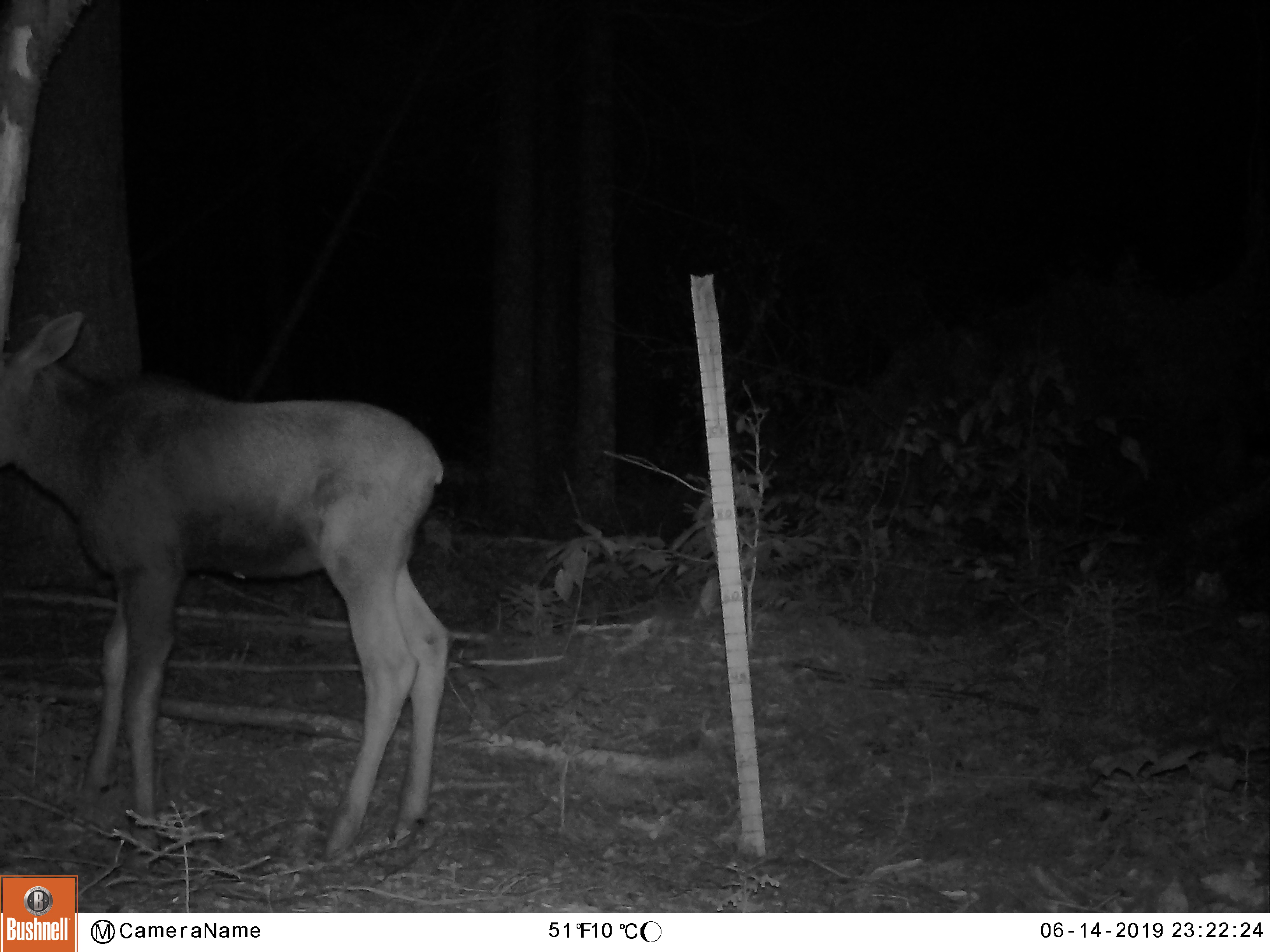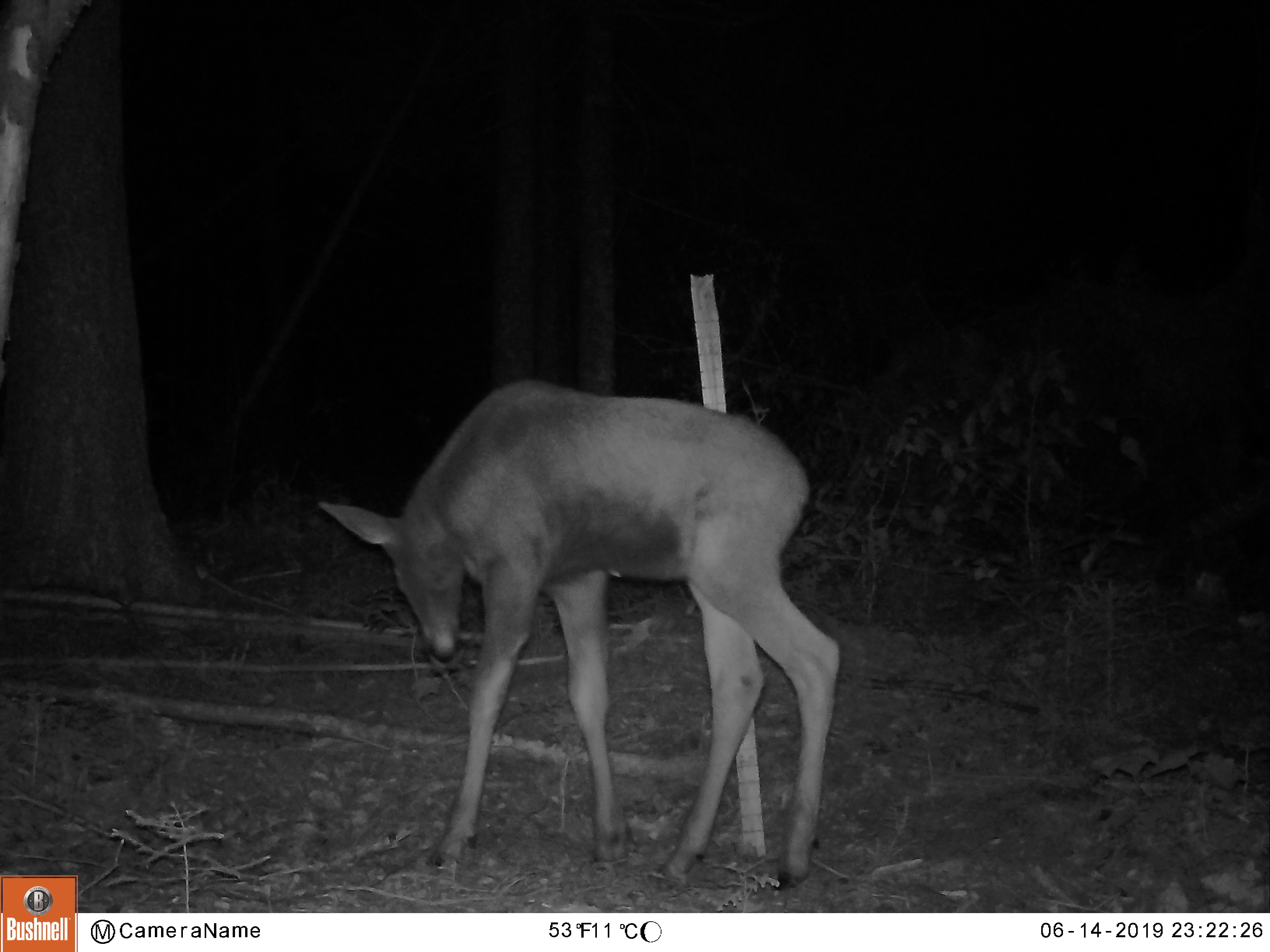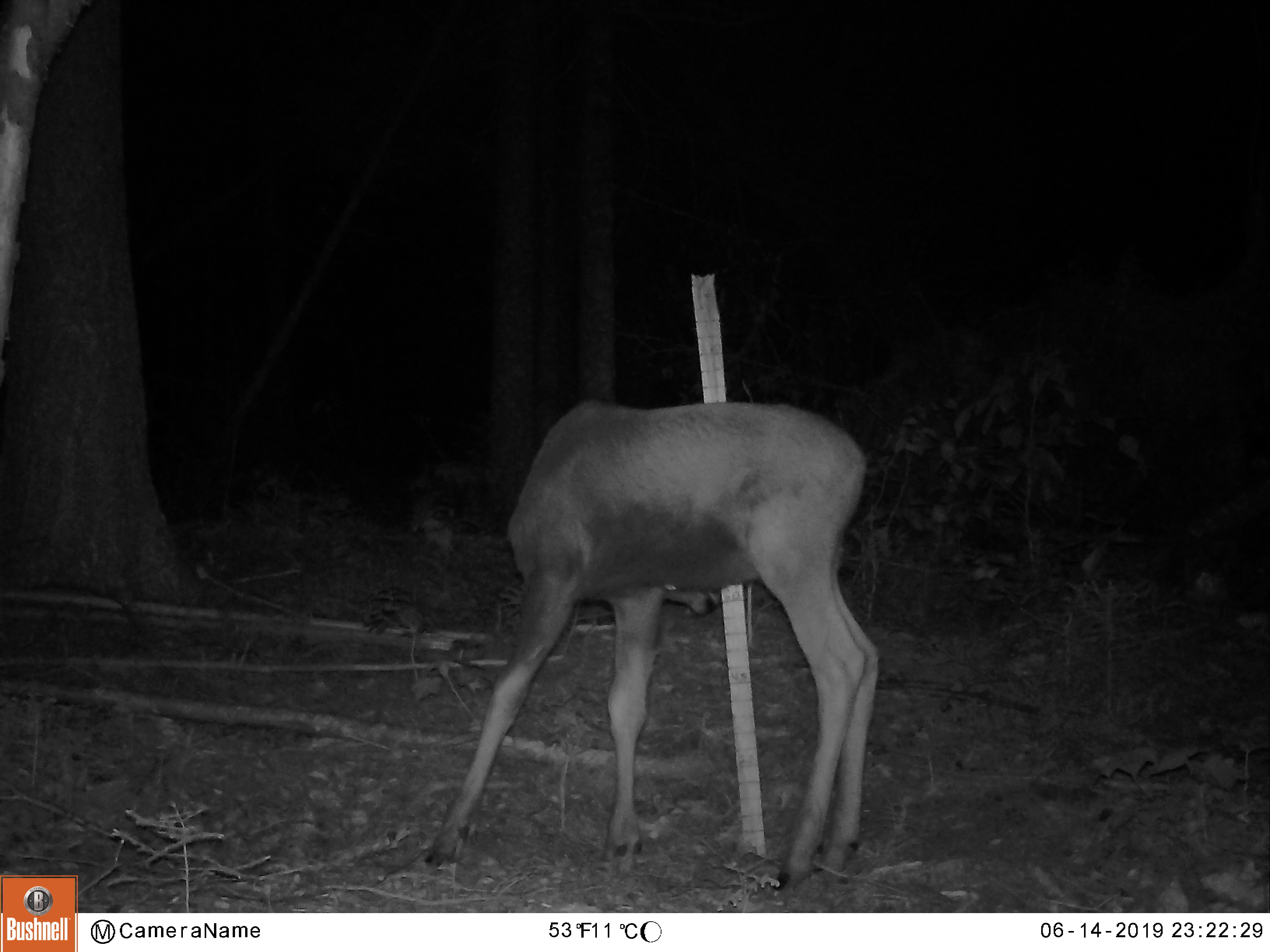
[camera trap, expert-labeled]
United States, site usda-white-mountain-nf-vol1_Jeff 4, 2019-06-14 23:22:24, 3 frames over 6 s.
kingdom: Animalia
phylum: Chordata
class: Mammalia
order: Artiodactyla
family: Cervidae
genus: Alces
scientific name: Alces alces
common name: moose